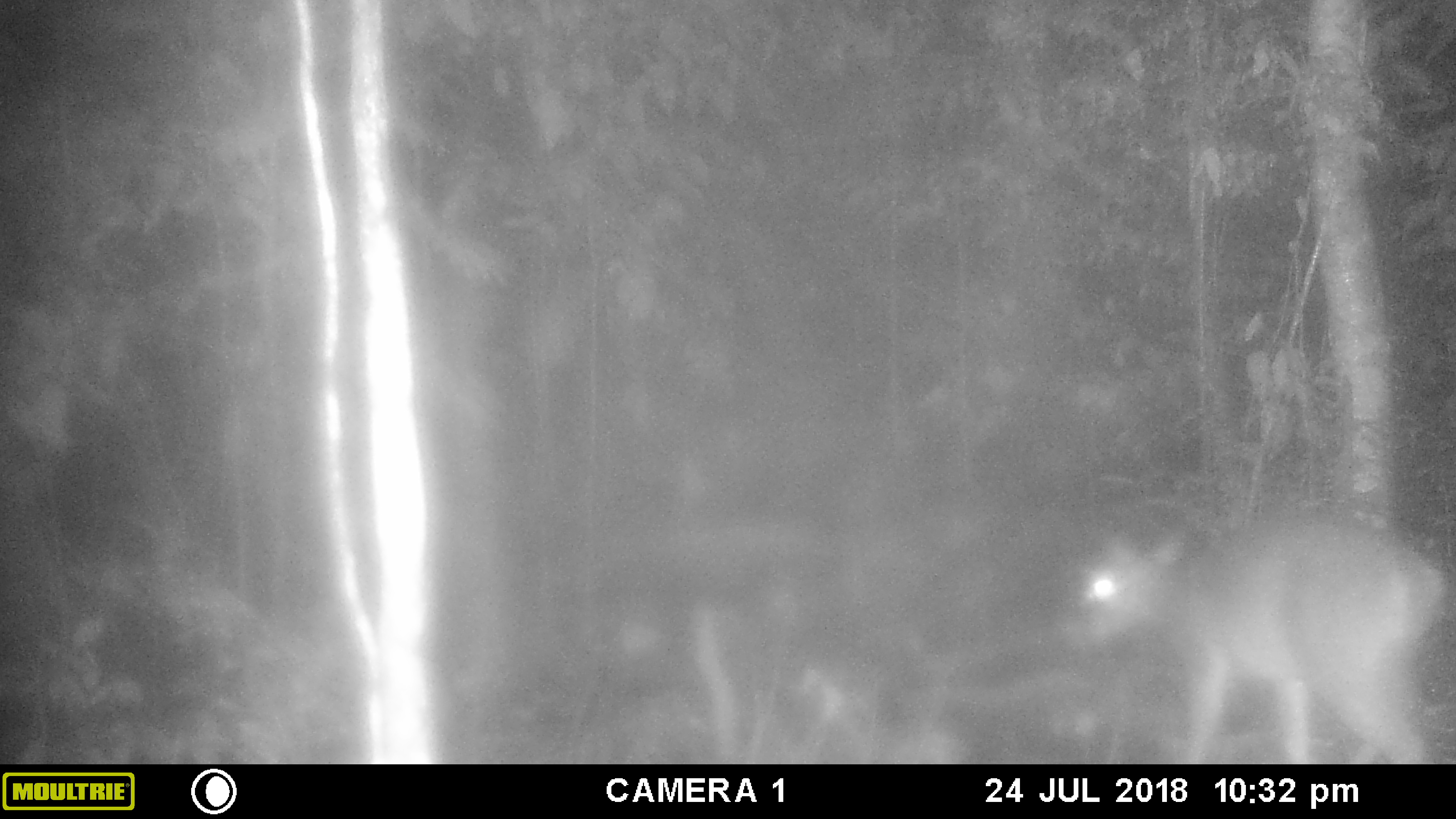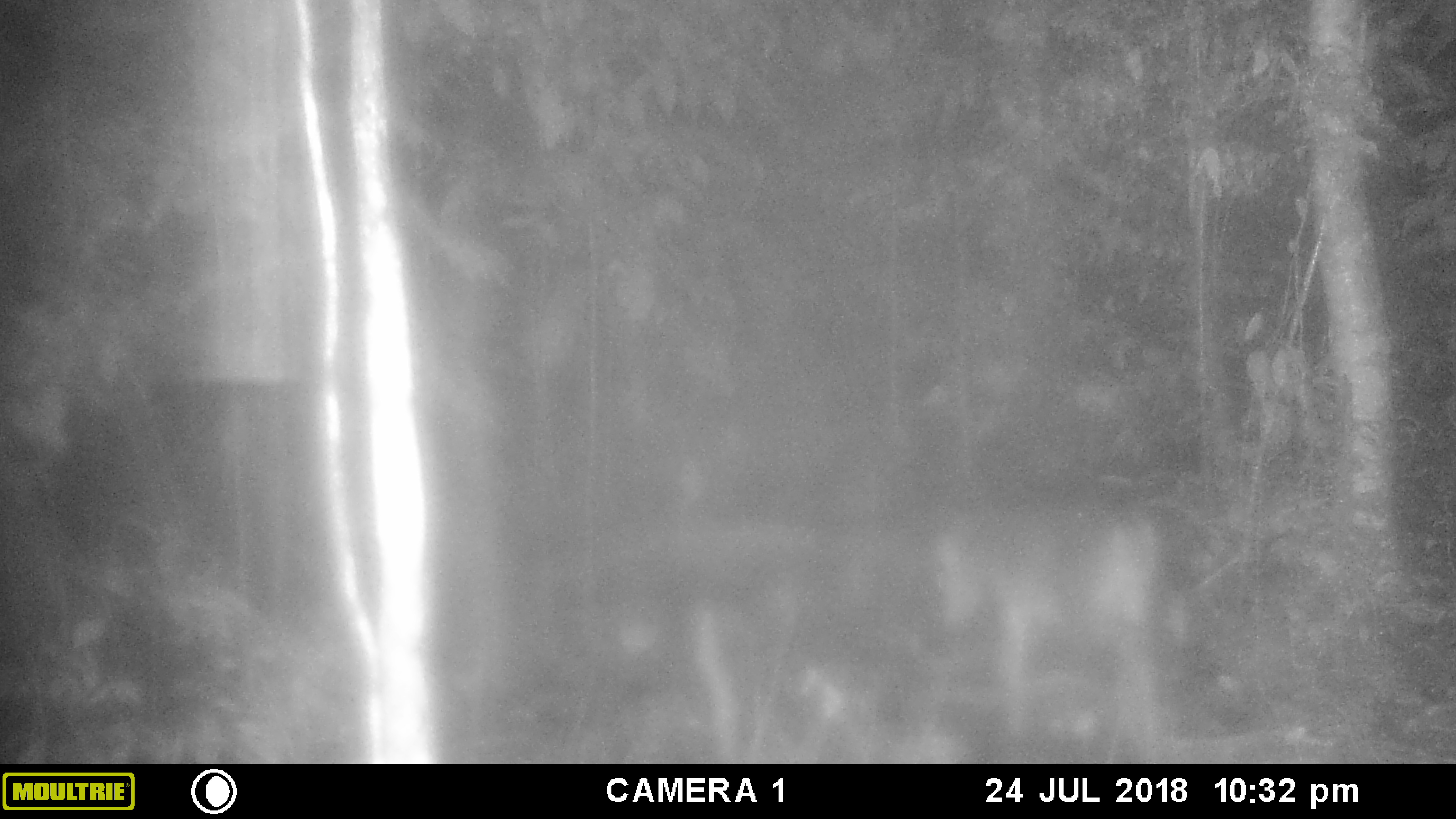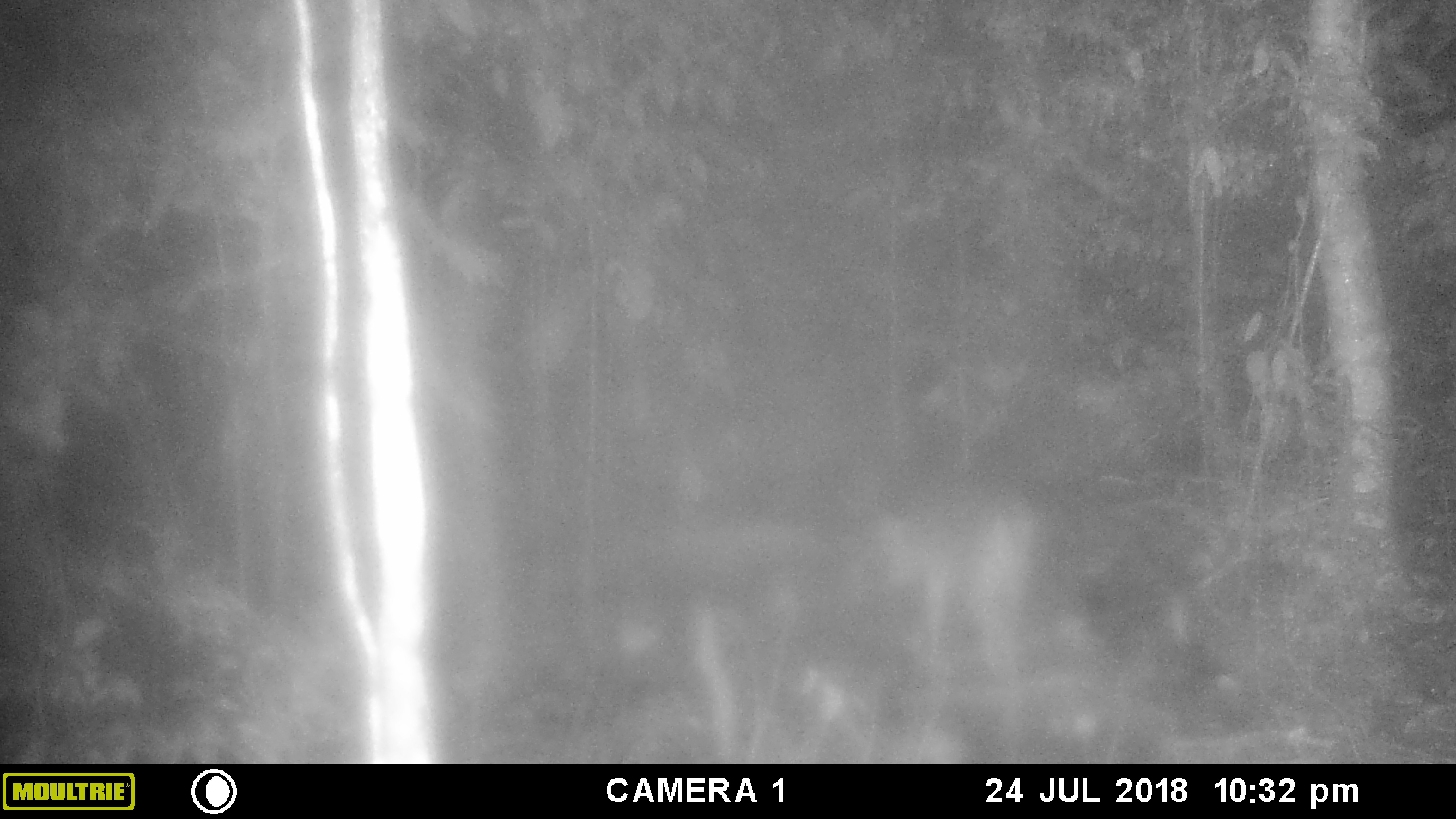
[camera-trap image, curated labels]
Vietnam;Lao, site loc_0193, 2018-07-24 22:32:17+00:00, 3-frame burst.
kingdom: Animalia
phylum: Chordata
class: Mammalia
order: Artiodactyla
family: Cervidae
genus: Muntiacus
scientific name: Muntiacus vuquangensis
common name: large-antlered muntjac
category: large antlered muntjac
Large antlered muntjac (large-antlered muntjac) (Muntiacus vuquangensis). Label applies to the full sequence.